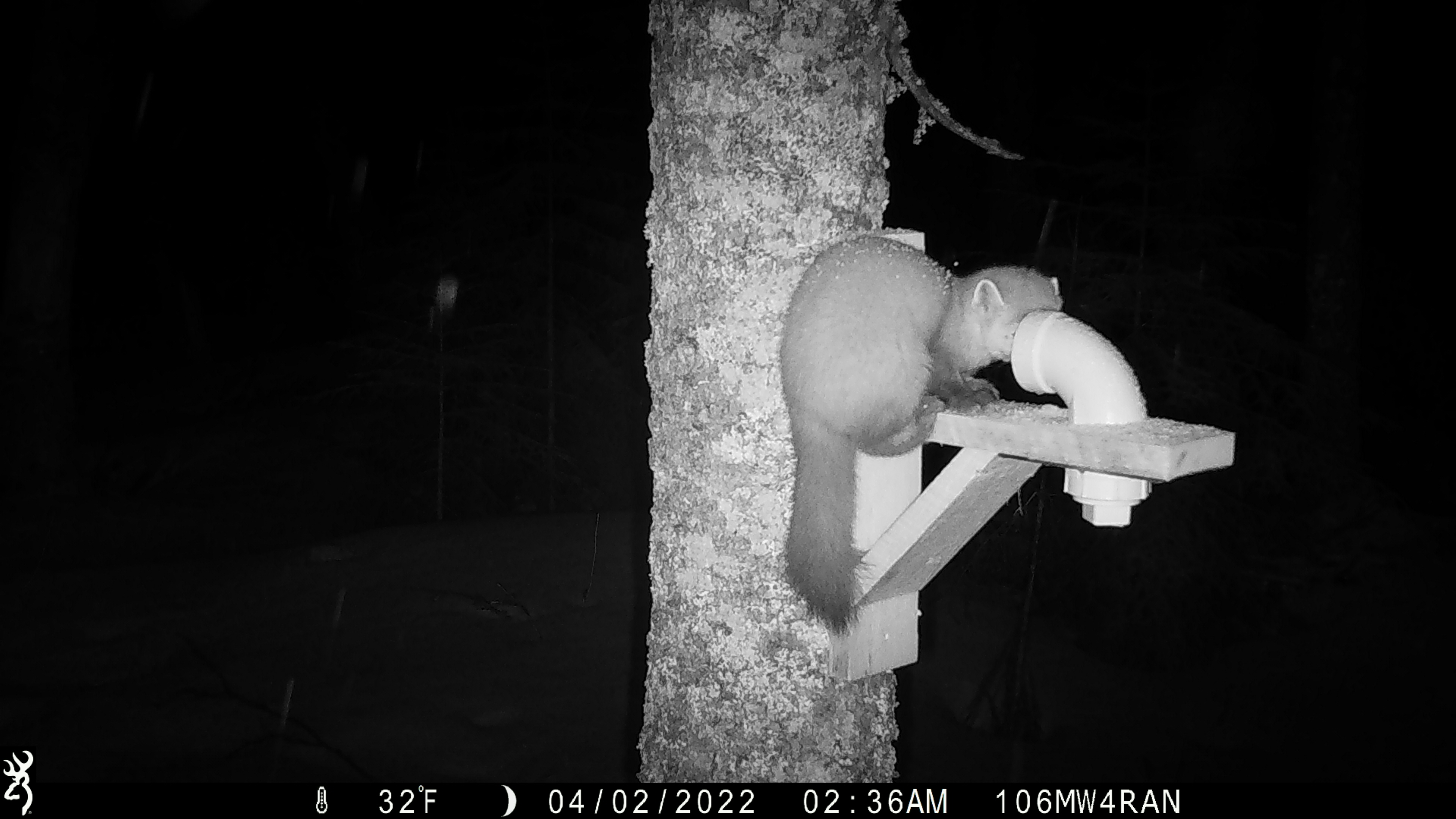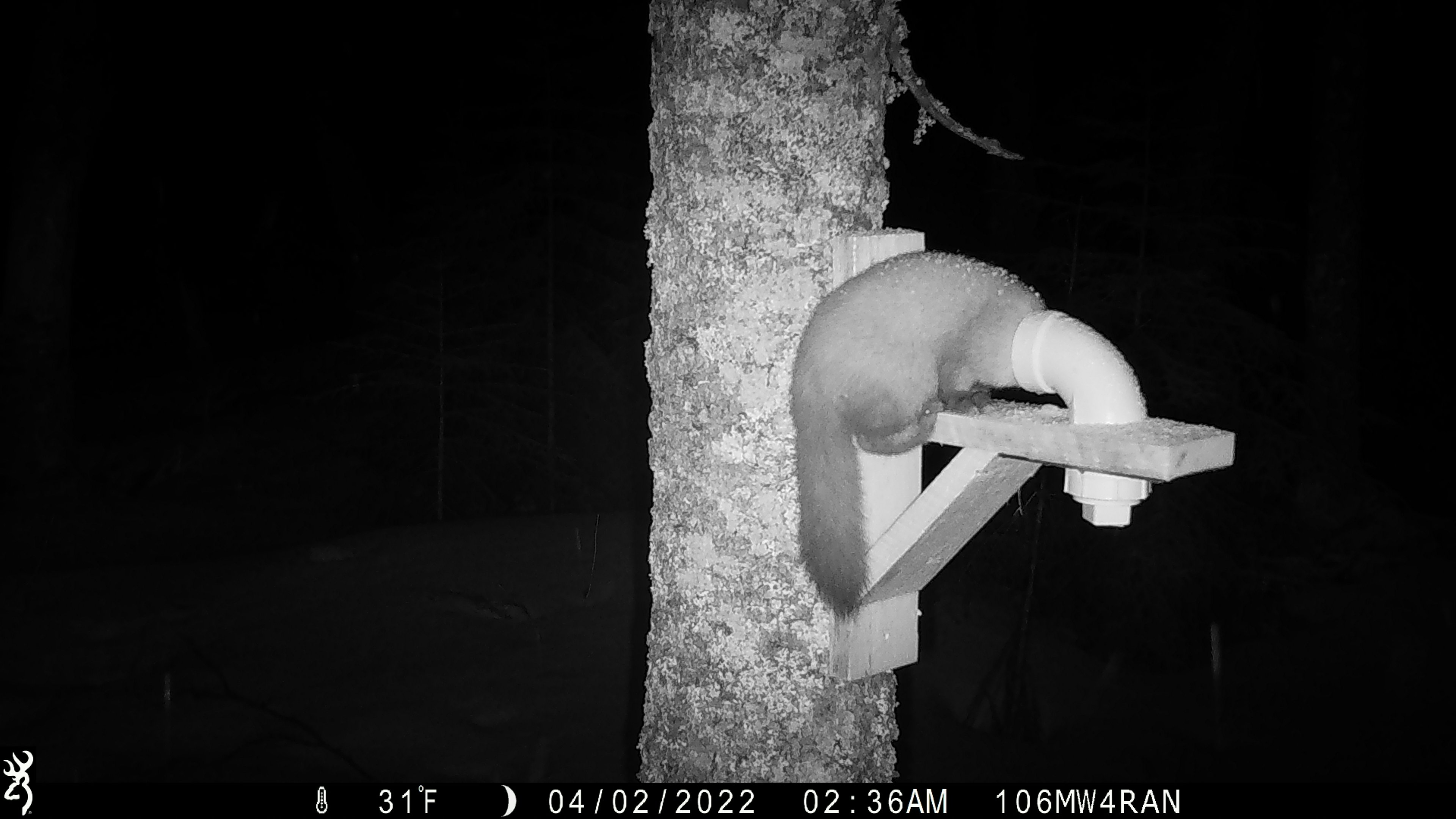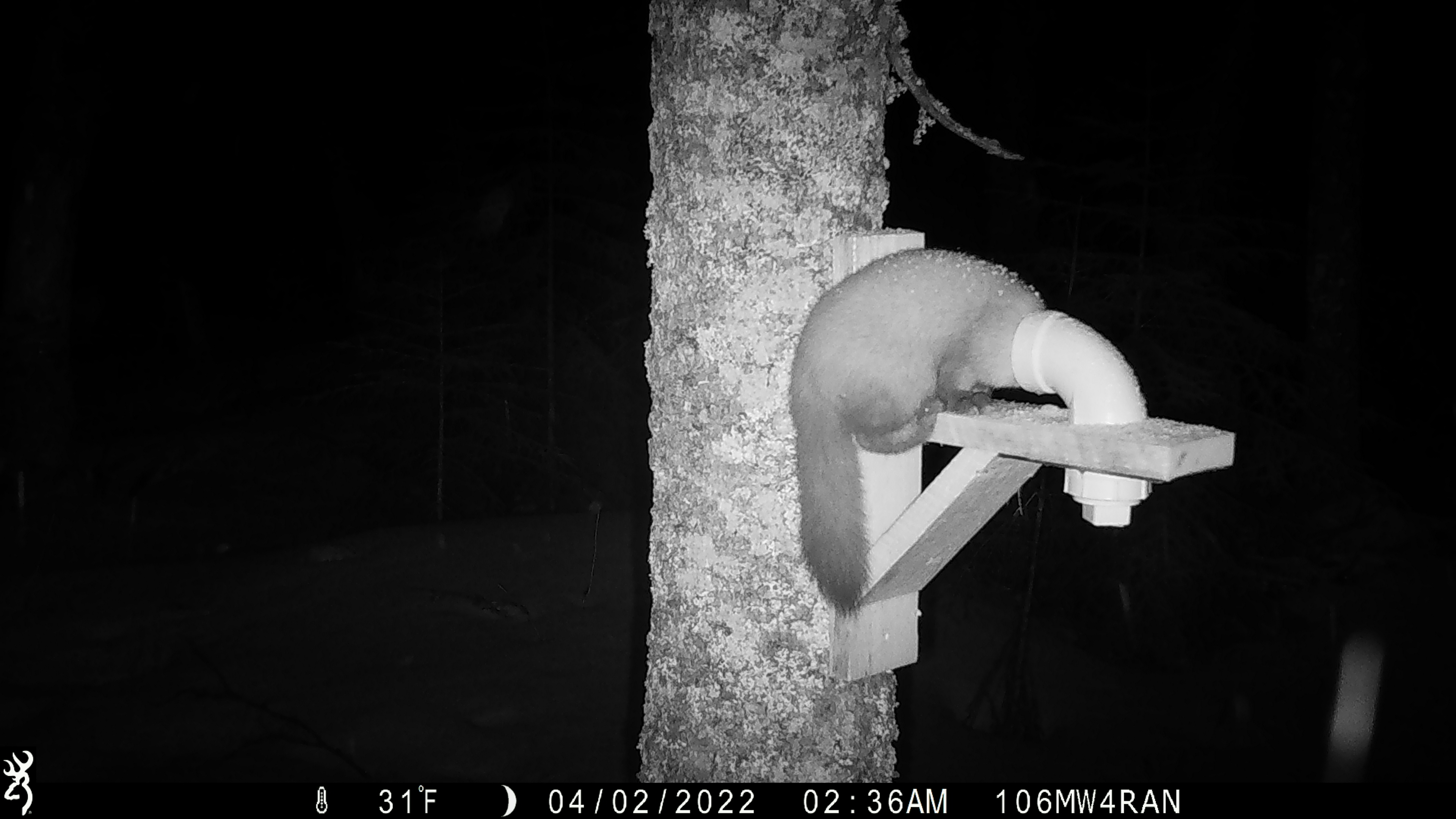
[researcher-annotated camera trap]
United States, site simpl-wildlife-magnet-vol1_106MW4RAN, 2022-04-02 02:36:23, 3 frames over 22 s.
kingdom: Animalia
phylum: Chordata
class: Mammalia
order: Carnivora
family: Mustelidae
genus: Martes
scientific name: Martes americana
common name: american marten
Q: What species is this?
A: American marten (Martes americana).